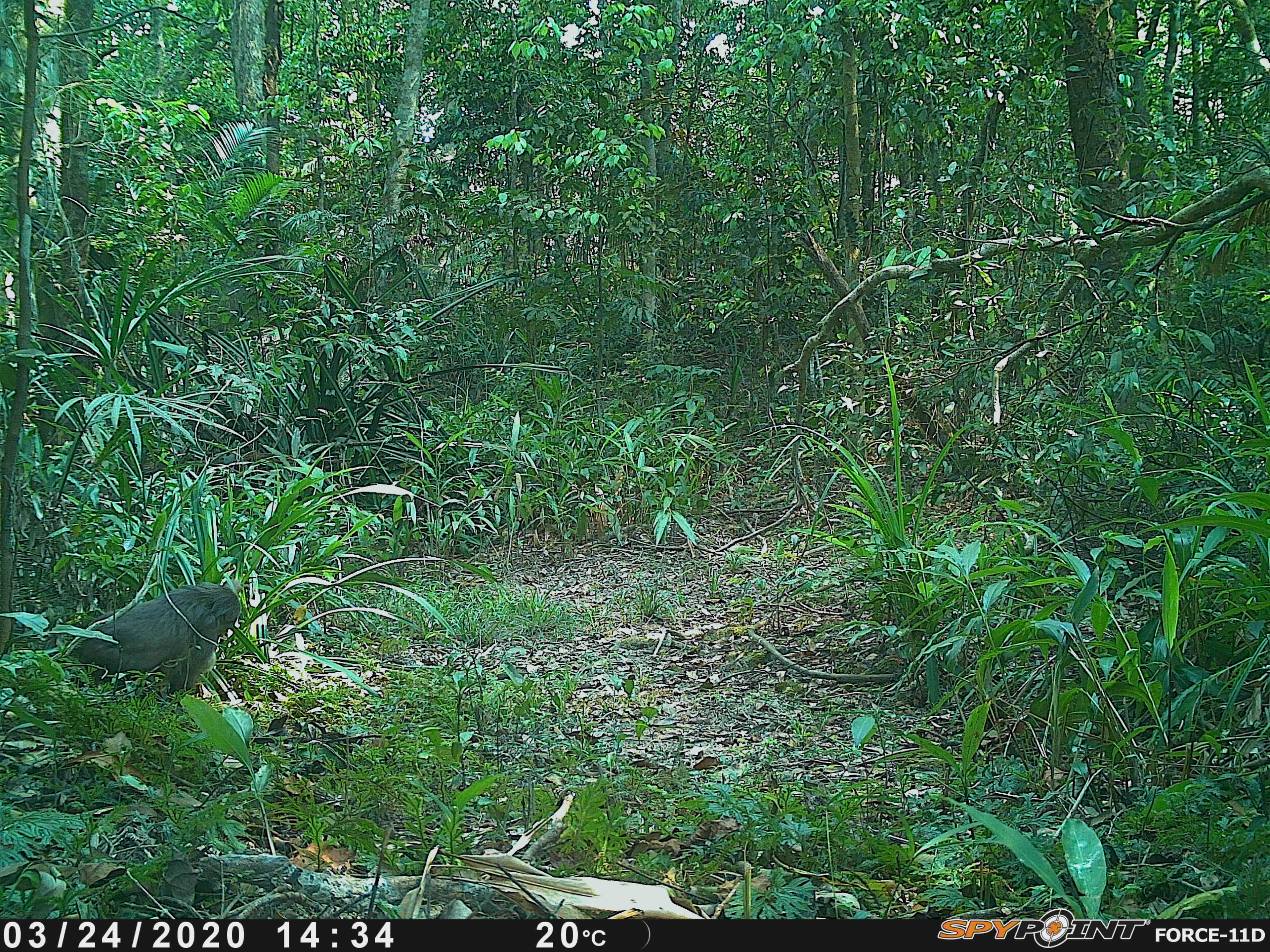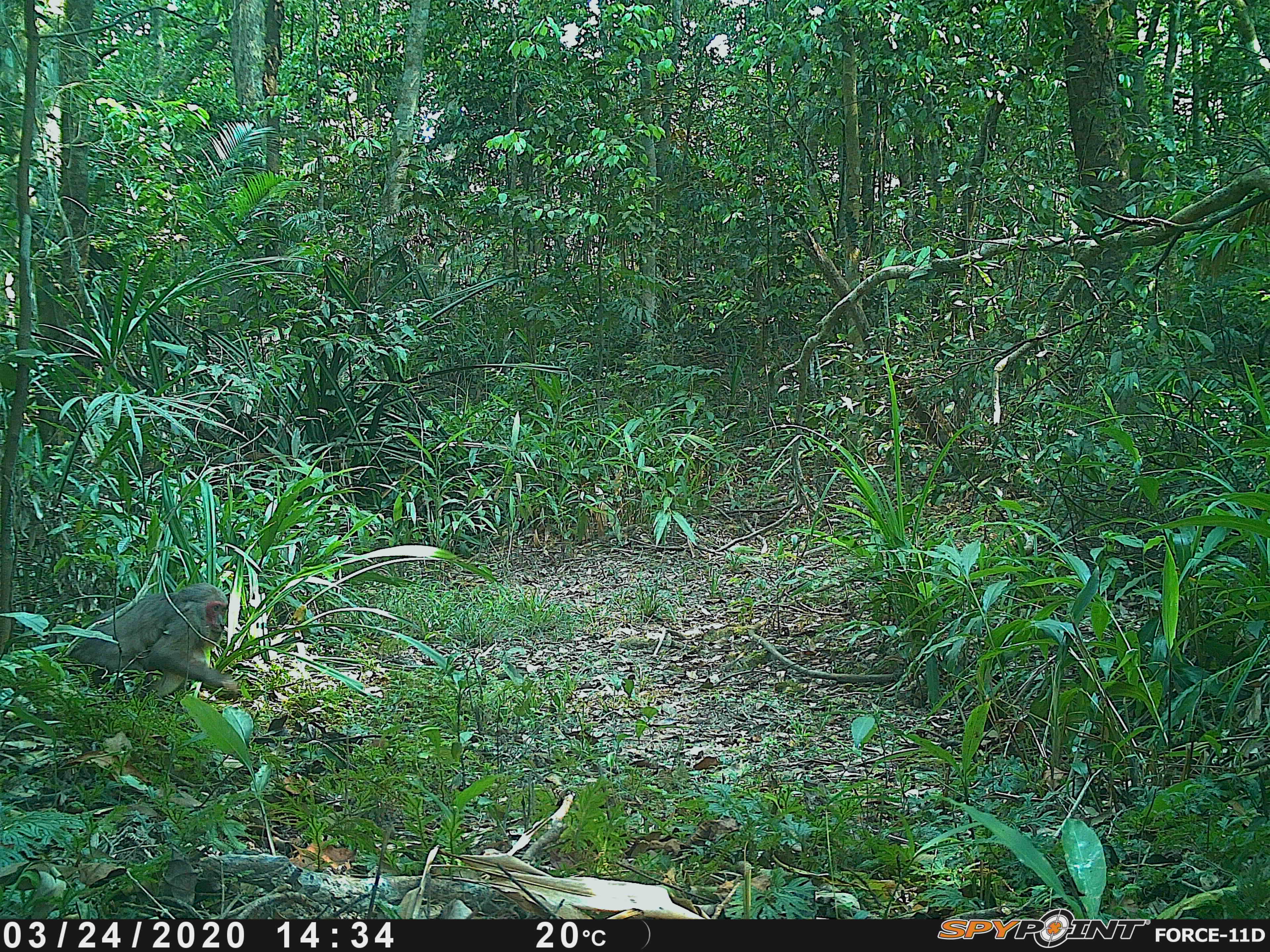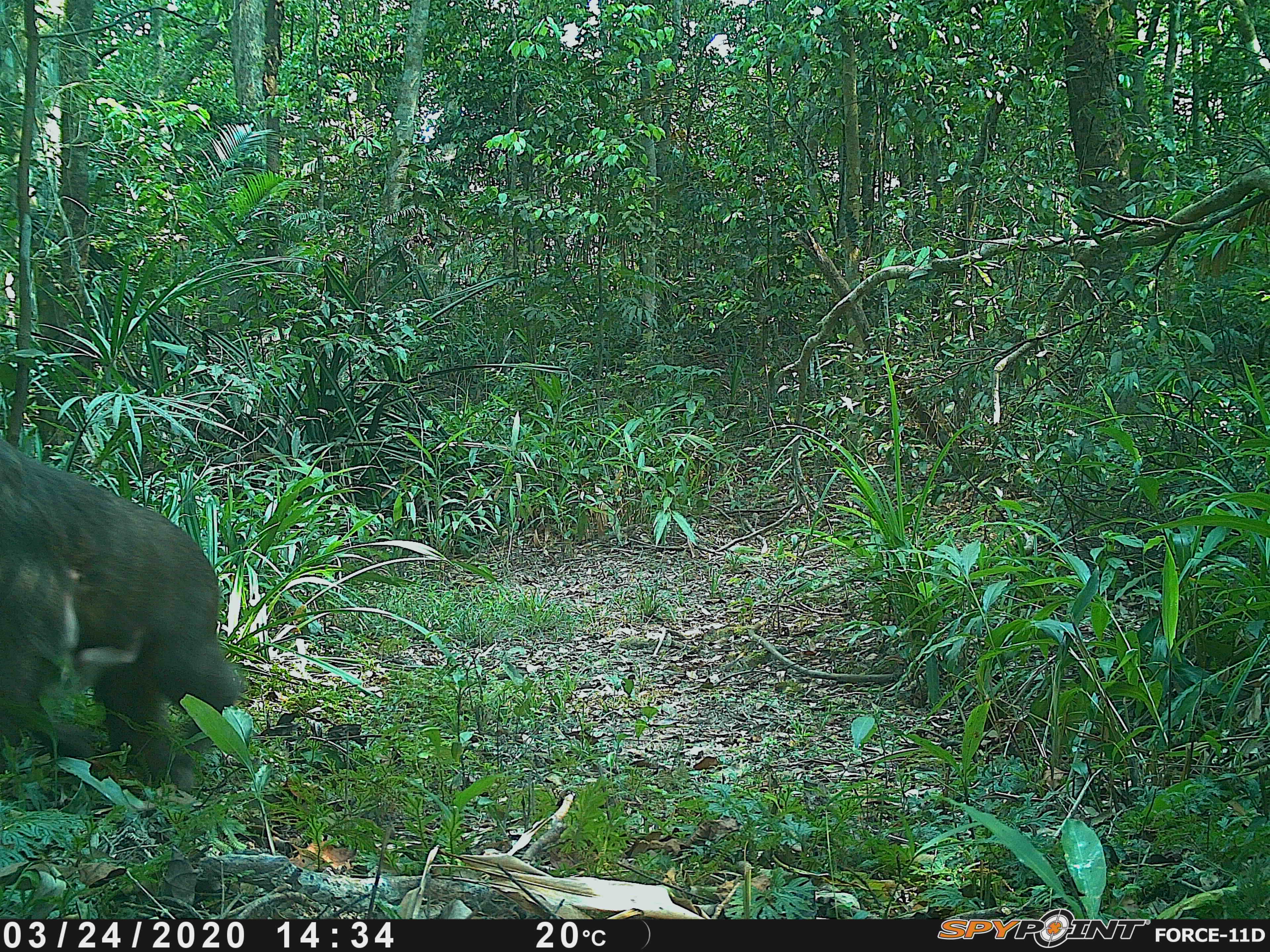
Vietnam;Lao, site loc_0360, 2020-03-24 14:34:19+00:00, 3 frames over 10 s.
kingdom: Animalia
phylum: Chordata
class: Mammalia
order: Primates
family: Cercopithecidae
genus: Macaca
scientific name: Macaca arctoides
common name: stump-tailed macaque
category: stump tailed macaque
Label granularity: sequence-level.